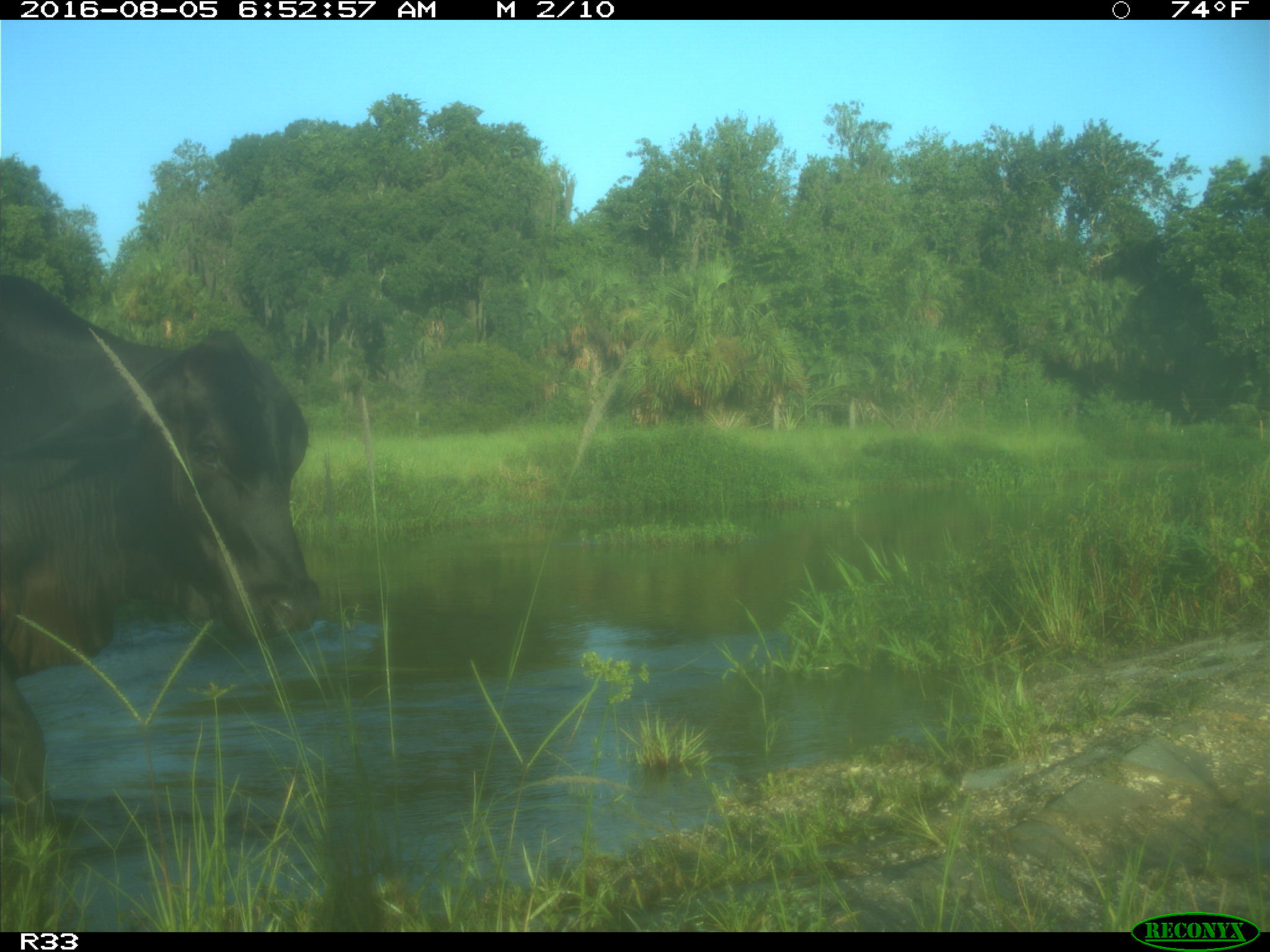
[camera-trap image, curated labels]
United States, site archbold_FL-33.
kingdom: Animalia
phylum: Chordata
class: Mammalia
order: Artiodactyla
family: Bovidae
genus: Bos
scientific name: Bos taurus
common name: domestic cow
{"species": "Bos taurus (domestic cow)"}